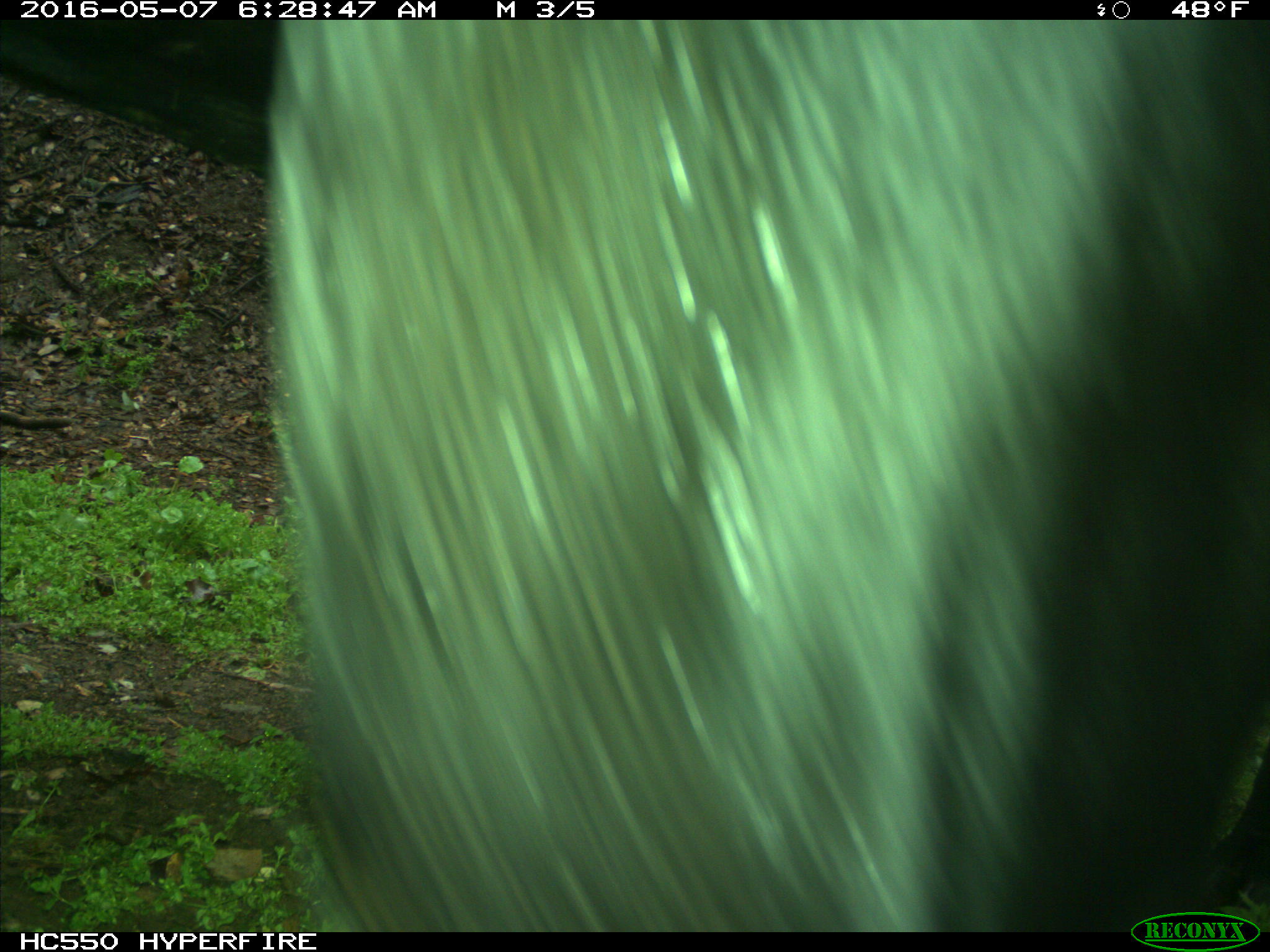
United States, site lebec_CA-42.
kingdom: Animalia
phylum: Chordata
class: Mammalia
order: Artiodactyla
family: Bovidae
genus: Bos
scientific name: Bos taurus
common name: domestic cow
Bos taurus (domestic cow).